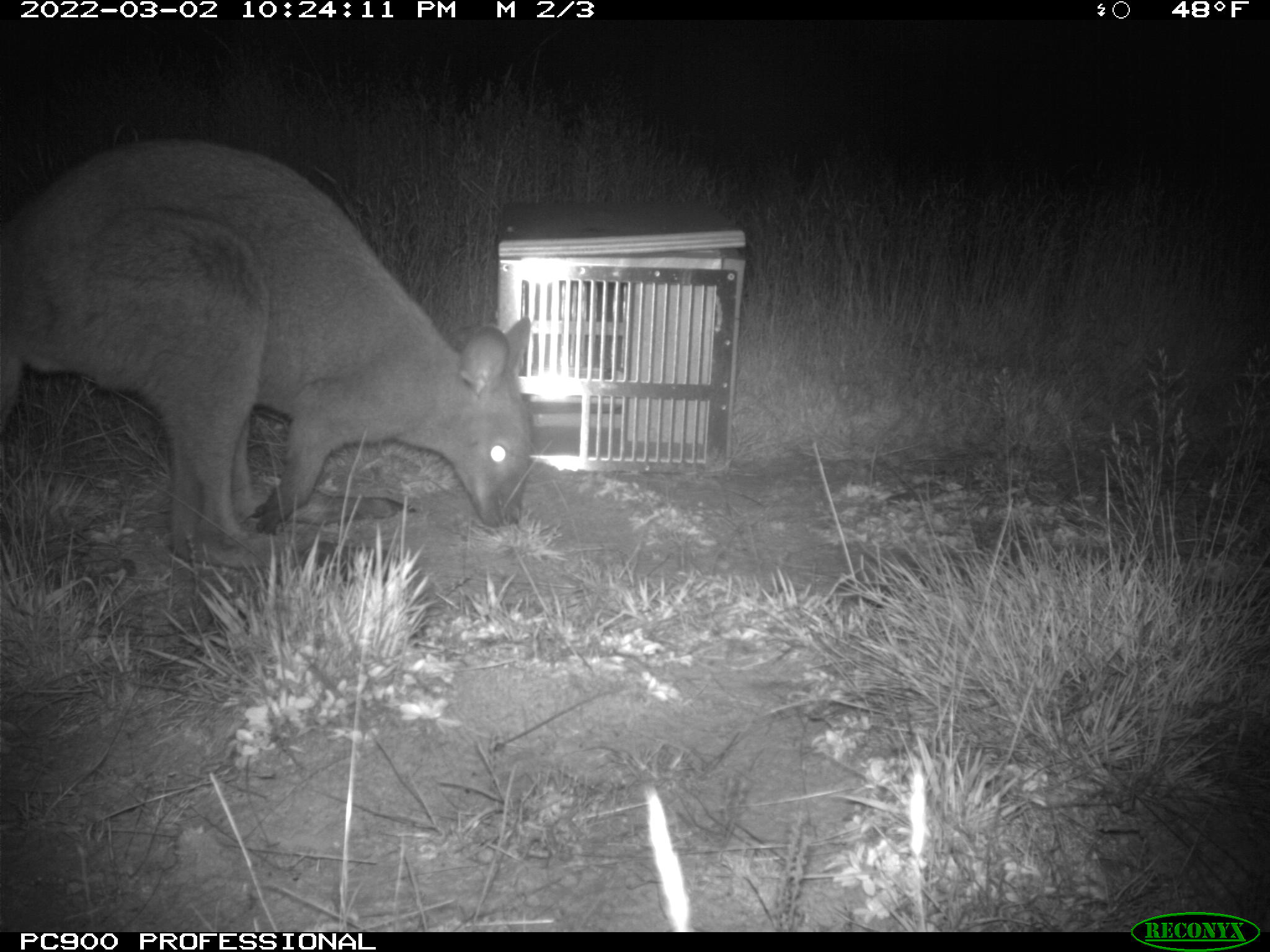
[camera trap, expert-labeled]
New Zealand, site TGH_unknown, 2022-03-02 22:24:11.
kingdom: Animalia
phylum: Chordata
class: Mammalia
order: Diprotodontia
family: Macropodidae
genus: Notamacropus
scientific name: Notamacropus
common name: wallaby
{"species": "wallaby (Notamacropus)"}